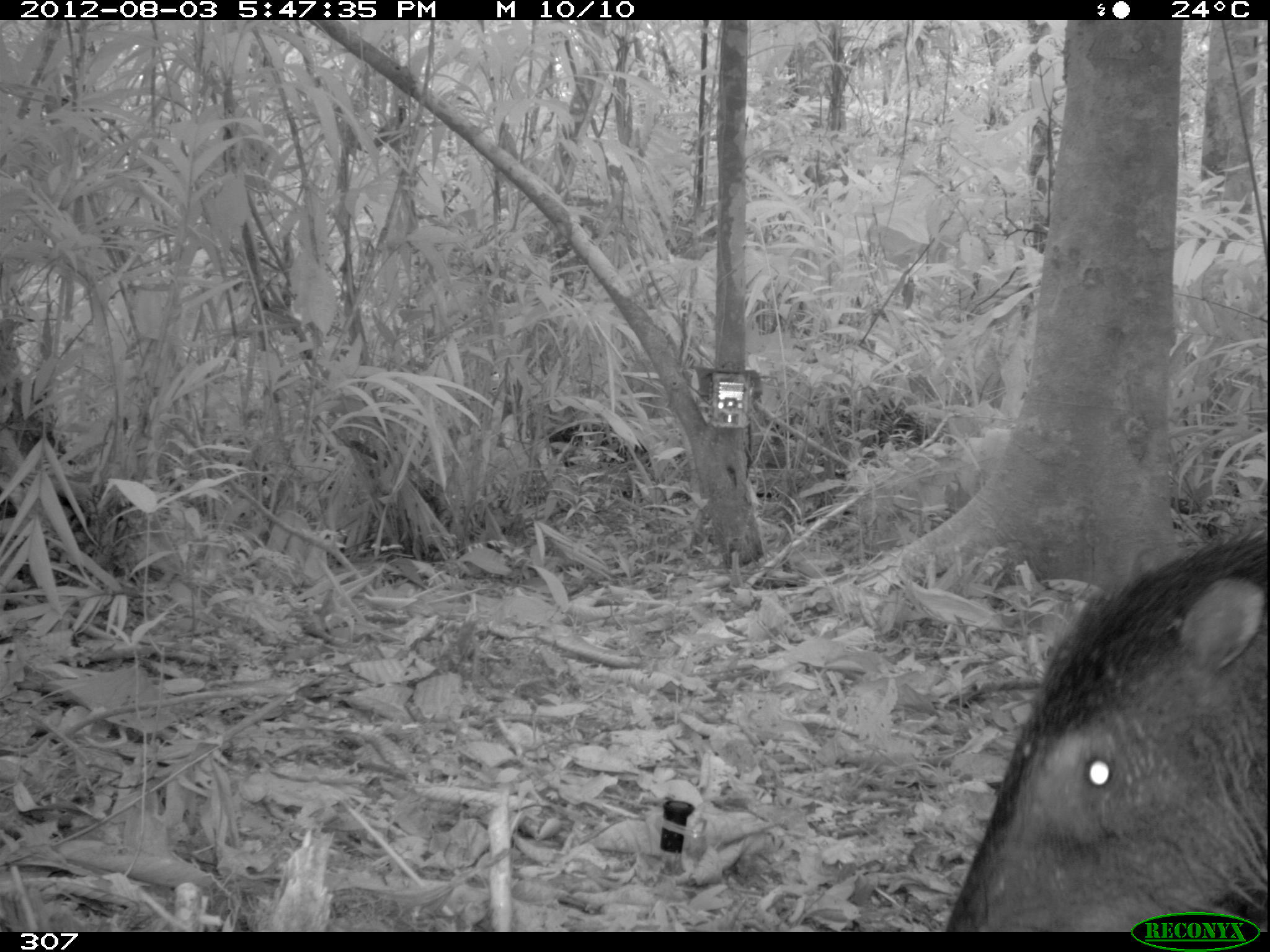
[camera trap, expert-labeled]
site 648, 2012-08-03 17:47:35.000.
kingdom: Animalia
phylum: Chordata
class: Mammalia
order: Artiodactyla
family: Tayassuidae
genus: Tayassu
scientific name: Tayassu pecari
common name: white-lipped peccary